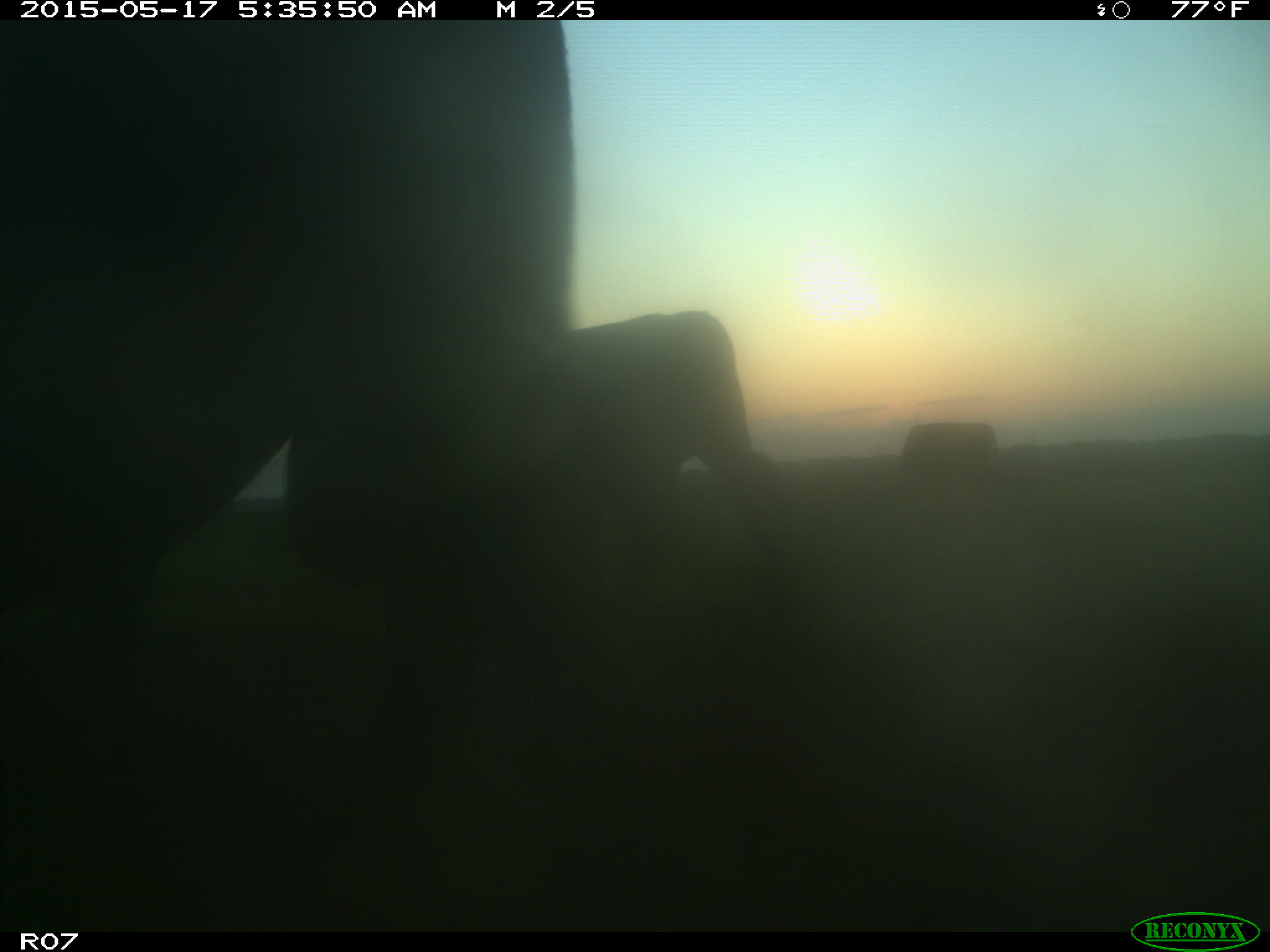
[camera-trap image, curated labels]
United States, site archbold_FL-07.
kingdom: Animalia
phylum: Chordata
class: Mammalia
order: Artiodactyla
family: Bovidae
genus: Bos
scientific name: Bos taurus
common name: domestic cow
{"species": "Bos taurus (domestic cow)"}